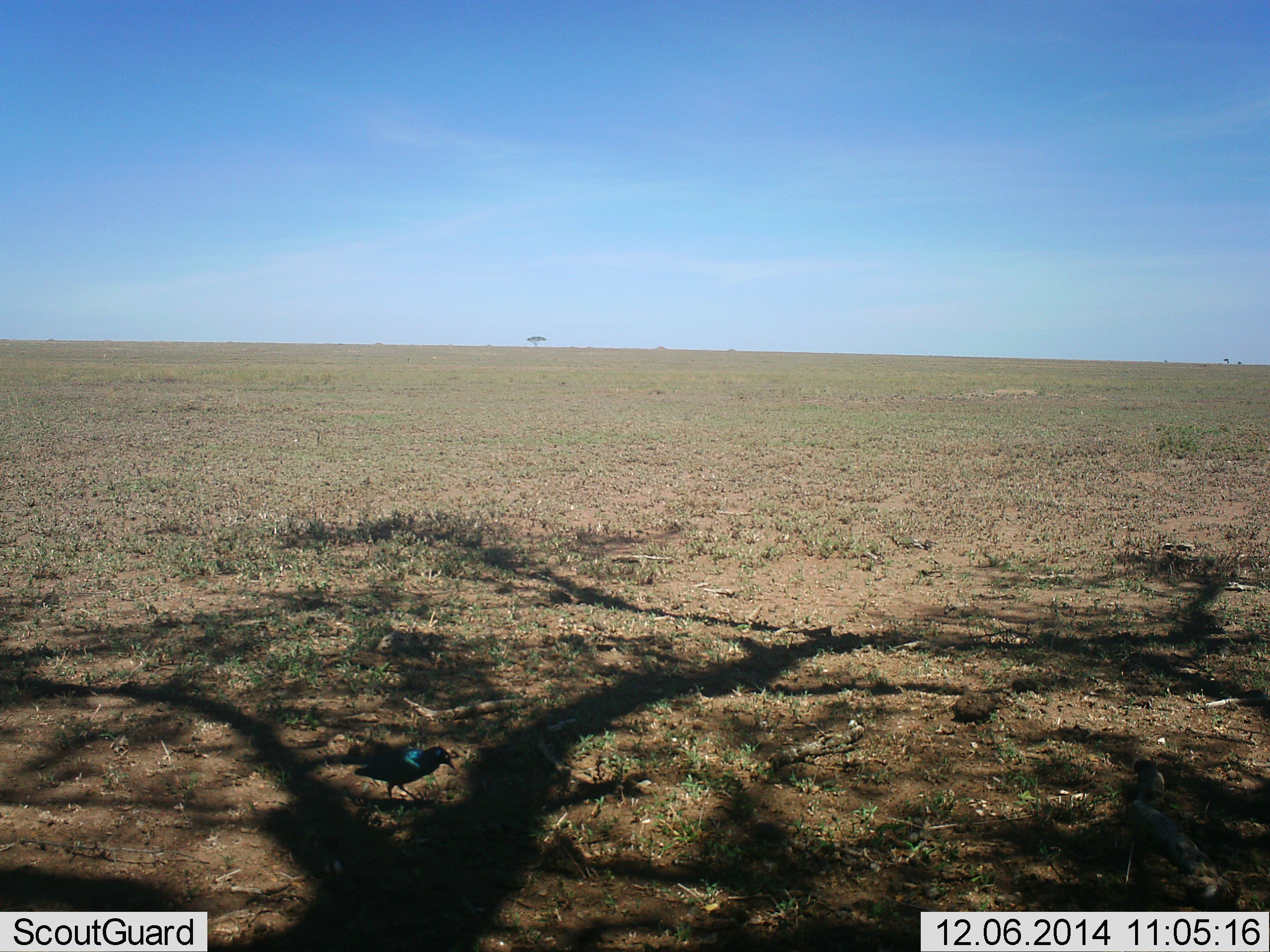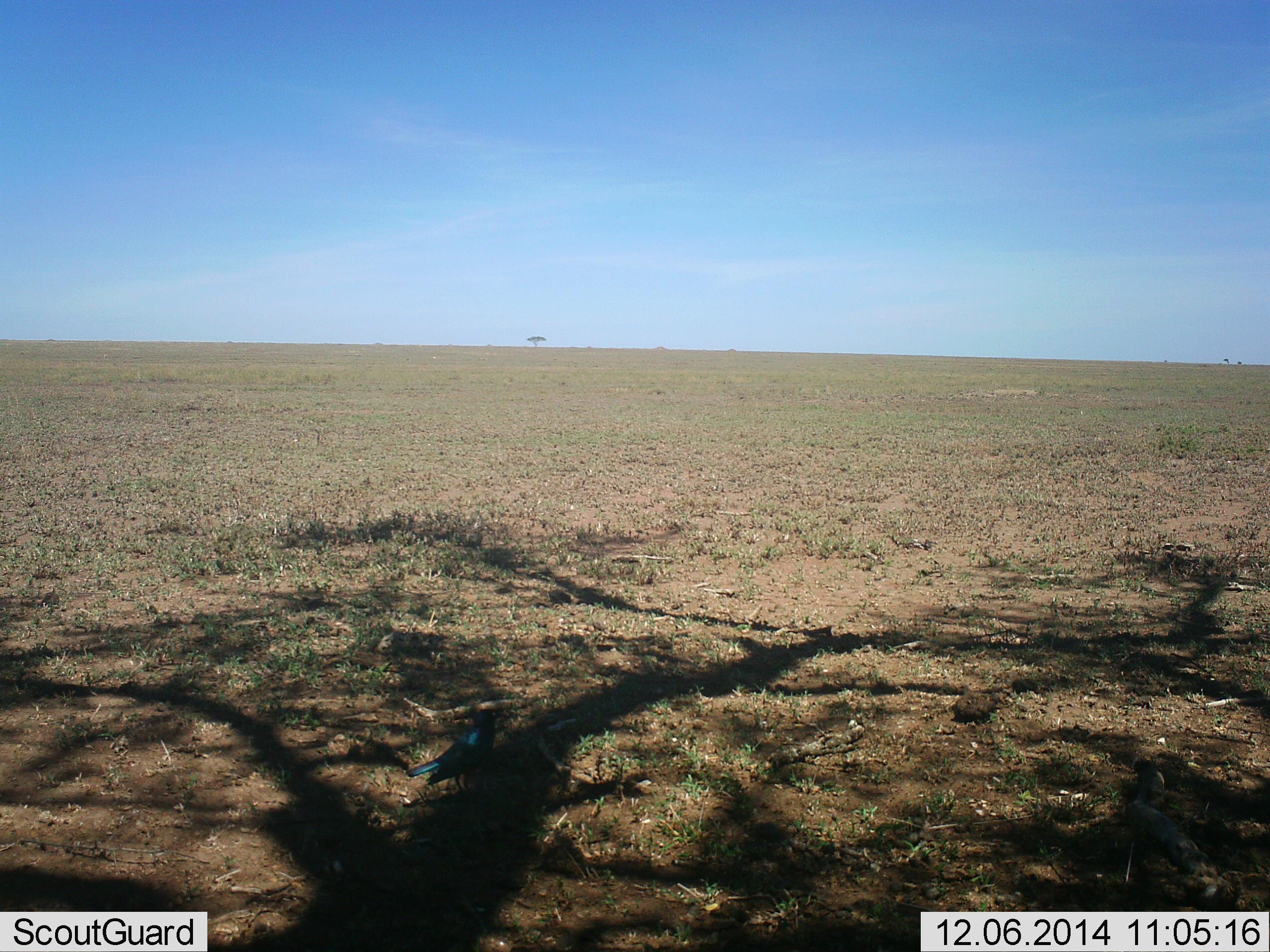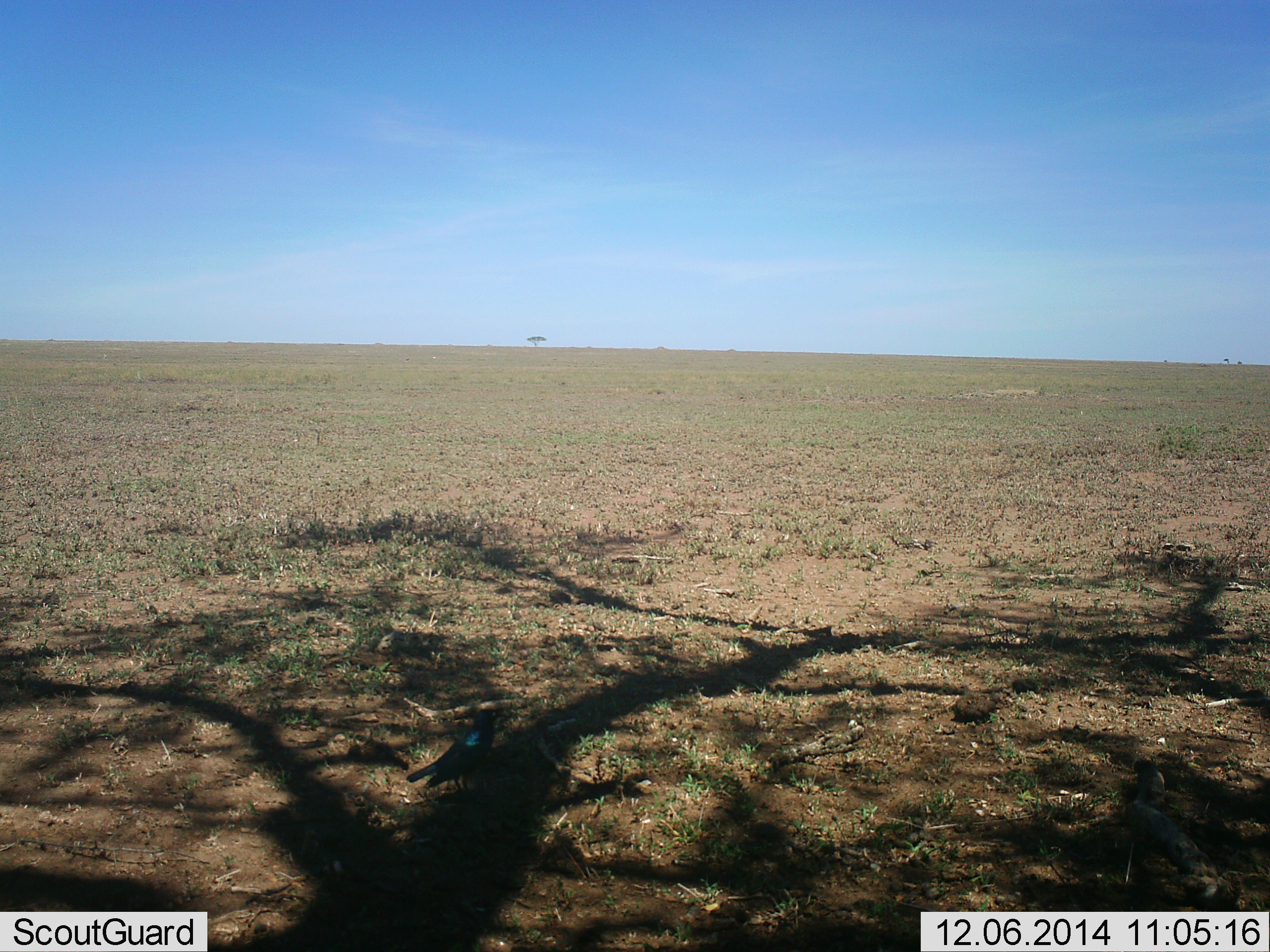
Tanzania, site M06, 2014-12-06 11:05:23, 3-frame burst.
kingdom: Animalia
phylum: Chordata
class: Aves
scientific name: Aves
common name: bird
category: otherbird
Otherbird (bird) (Aves), count 1. Behavior (volunteer vote fractions): standing 40%, resting 0%, moving 70%, interacting 10%. Young present (vote fraction): 0%. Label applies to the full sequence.